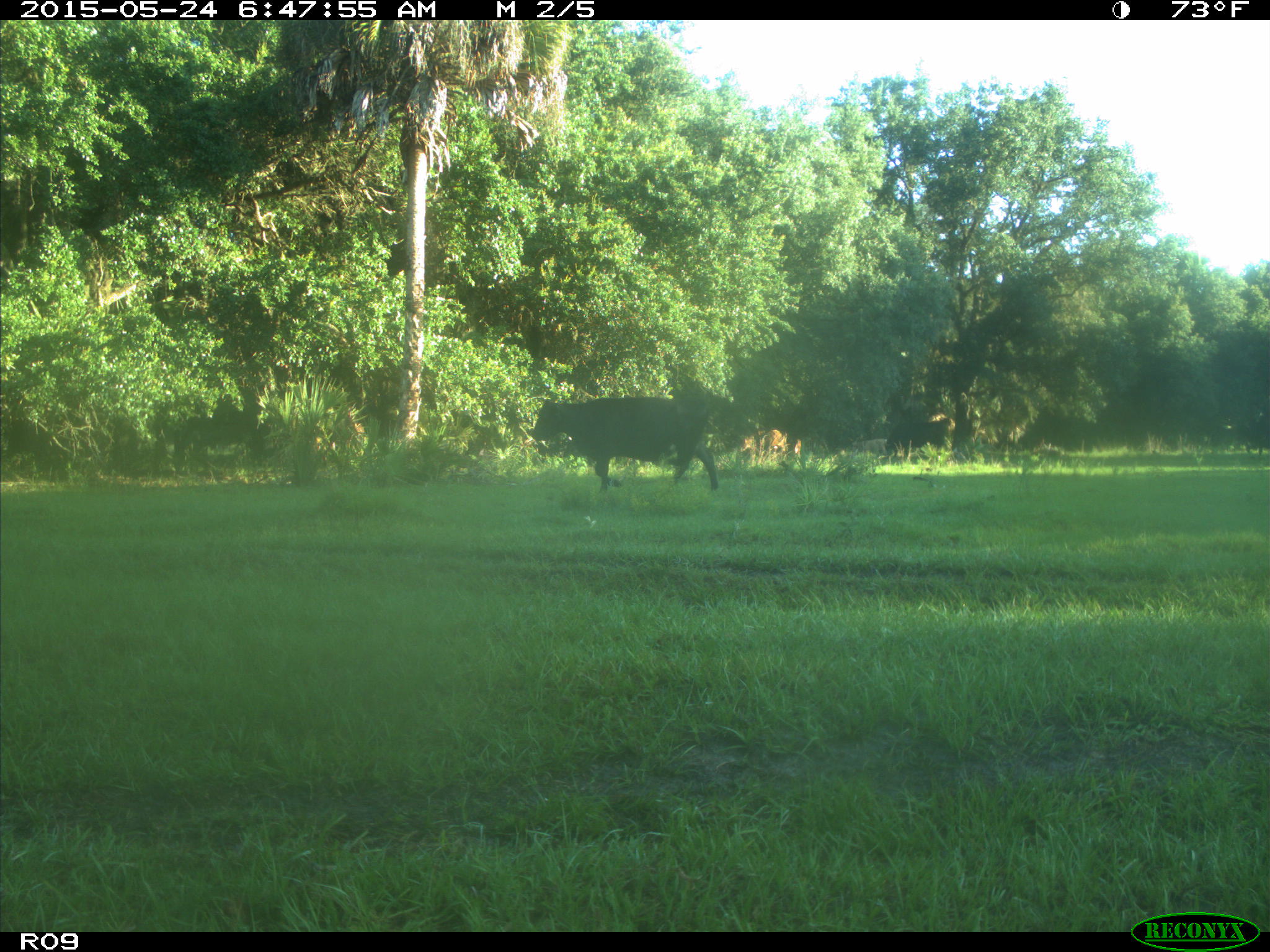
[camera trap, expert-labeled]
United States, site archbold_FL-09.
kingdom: Animalia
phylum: Chordata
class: Mammalia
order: Artiodactyla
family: Bovidae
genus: Bos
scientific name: Bos taurus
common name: domestic cow